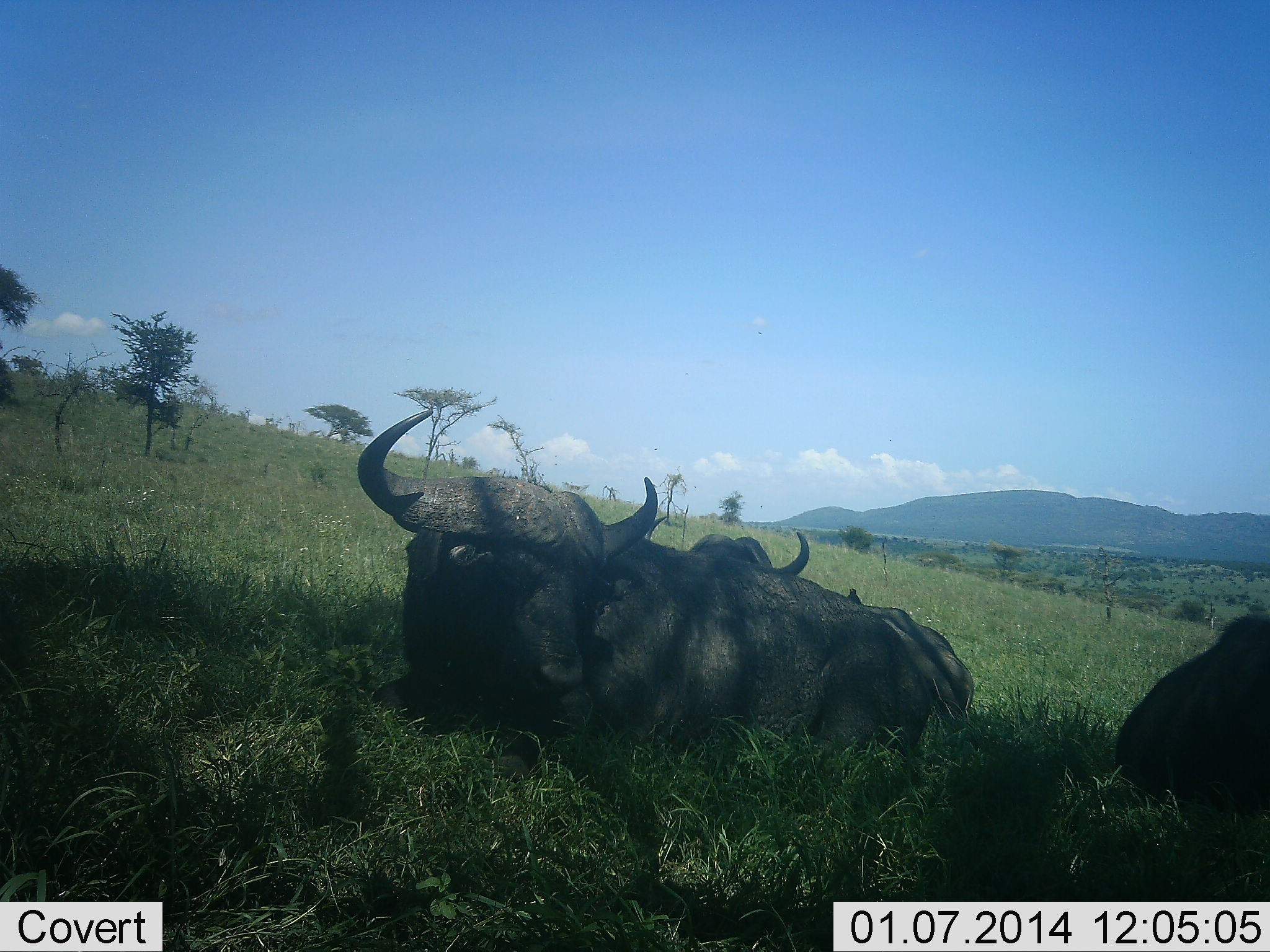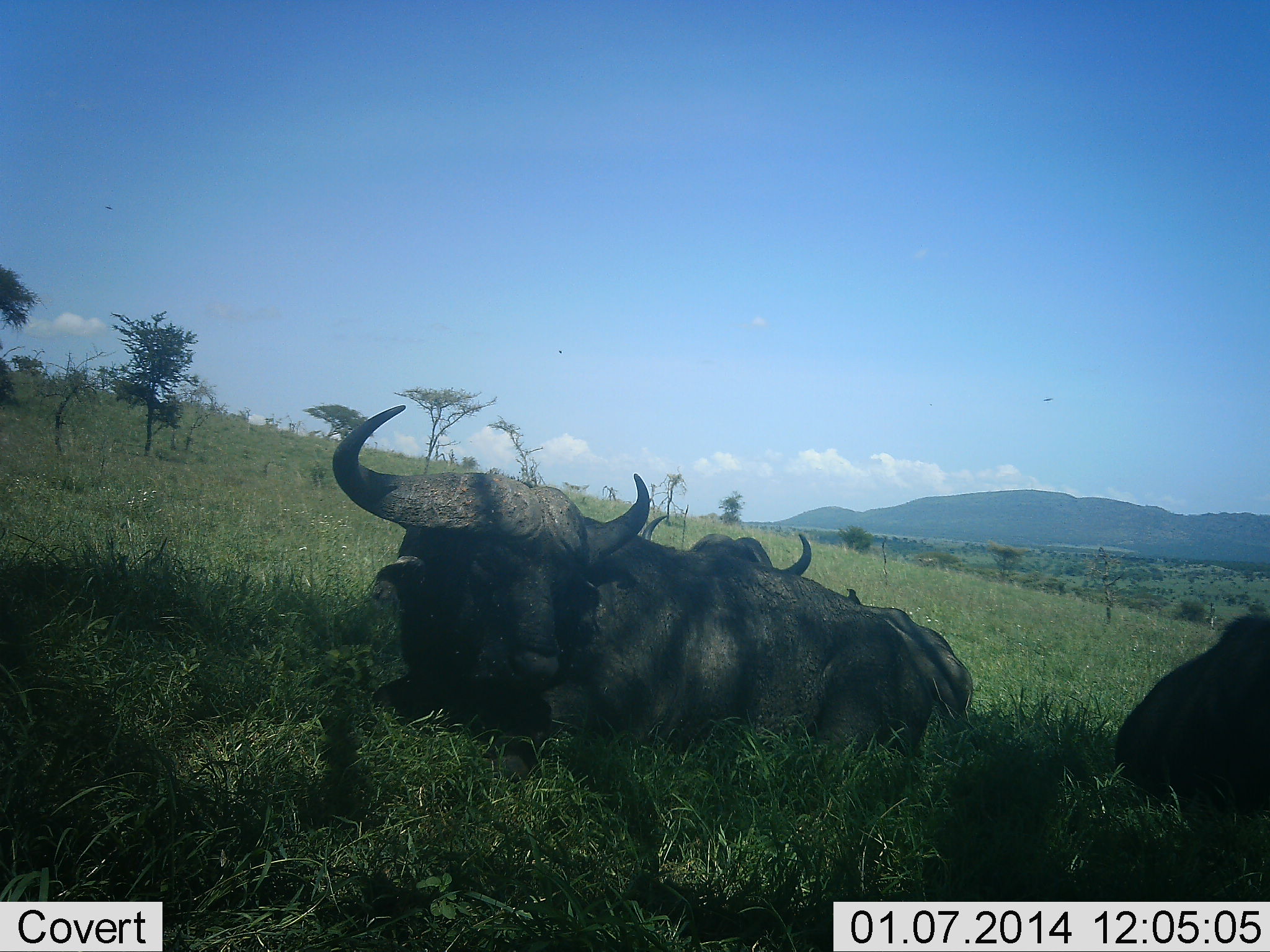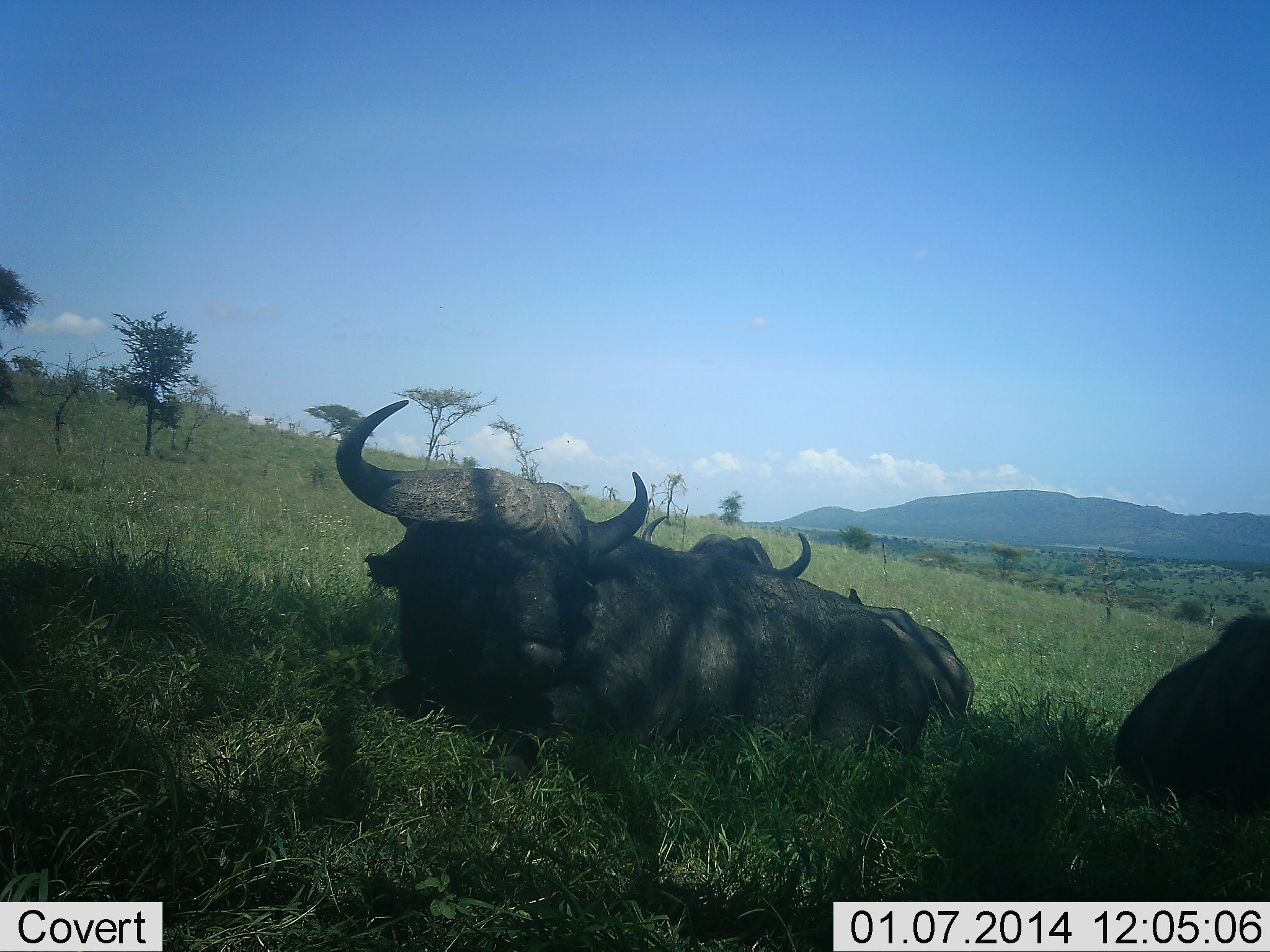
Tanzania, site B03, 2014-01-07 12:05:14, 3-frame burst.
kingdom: Animalia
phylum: Chordata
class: Mammalia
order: Artiodactyla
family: Bovidae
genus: Syncerus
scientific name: Syncerus caffer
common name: cape buffalo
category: buffalo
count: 3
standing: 0%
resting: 100%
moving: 0%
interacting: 0%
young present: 0%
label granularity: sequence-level